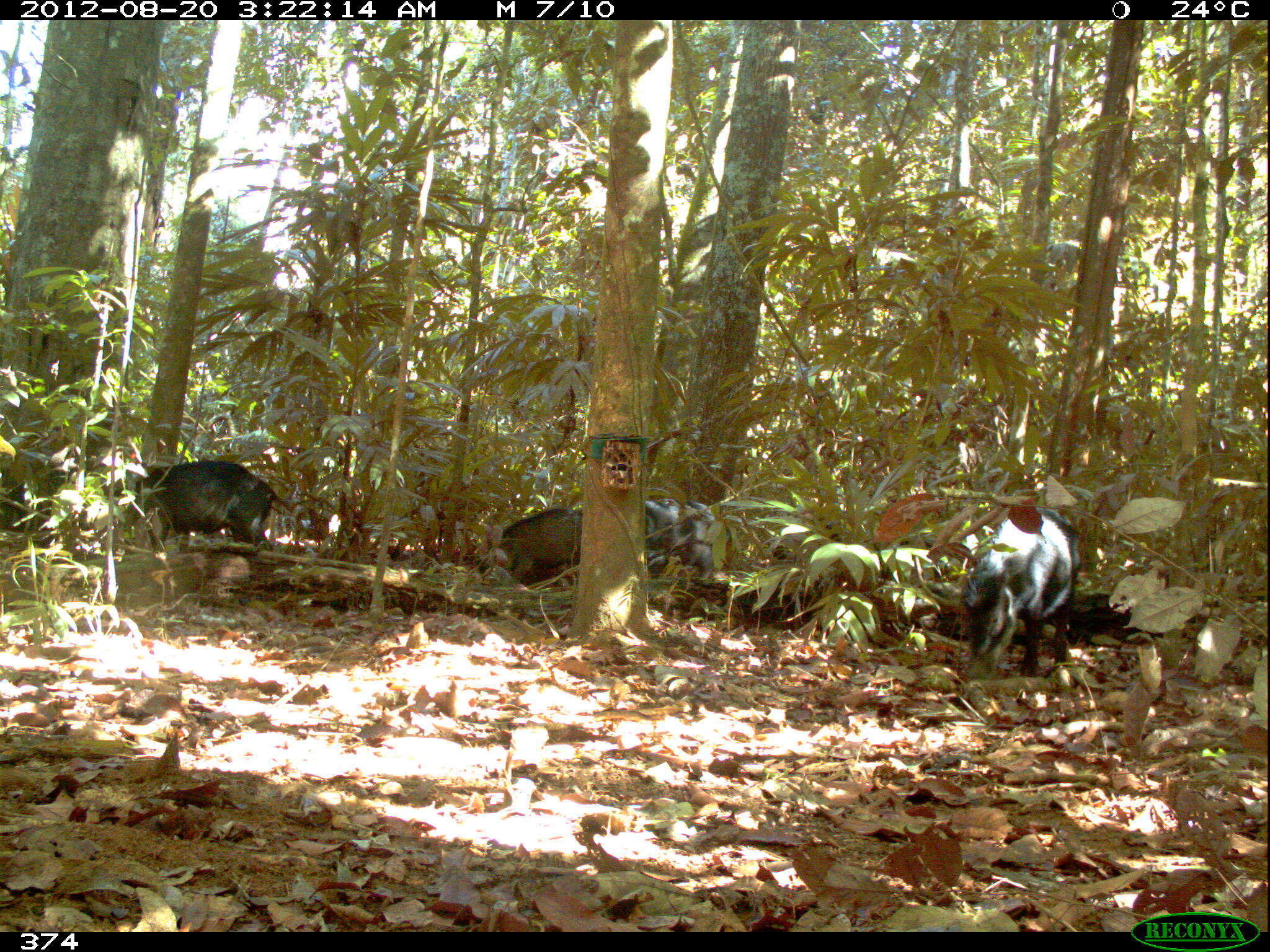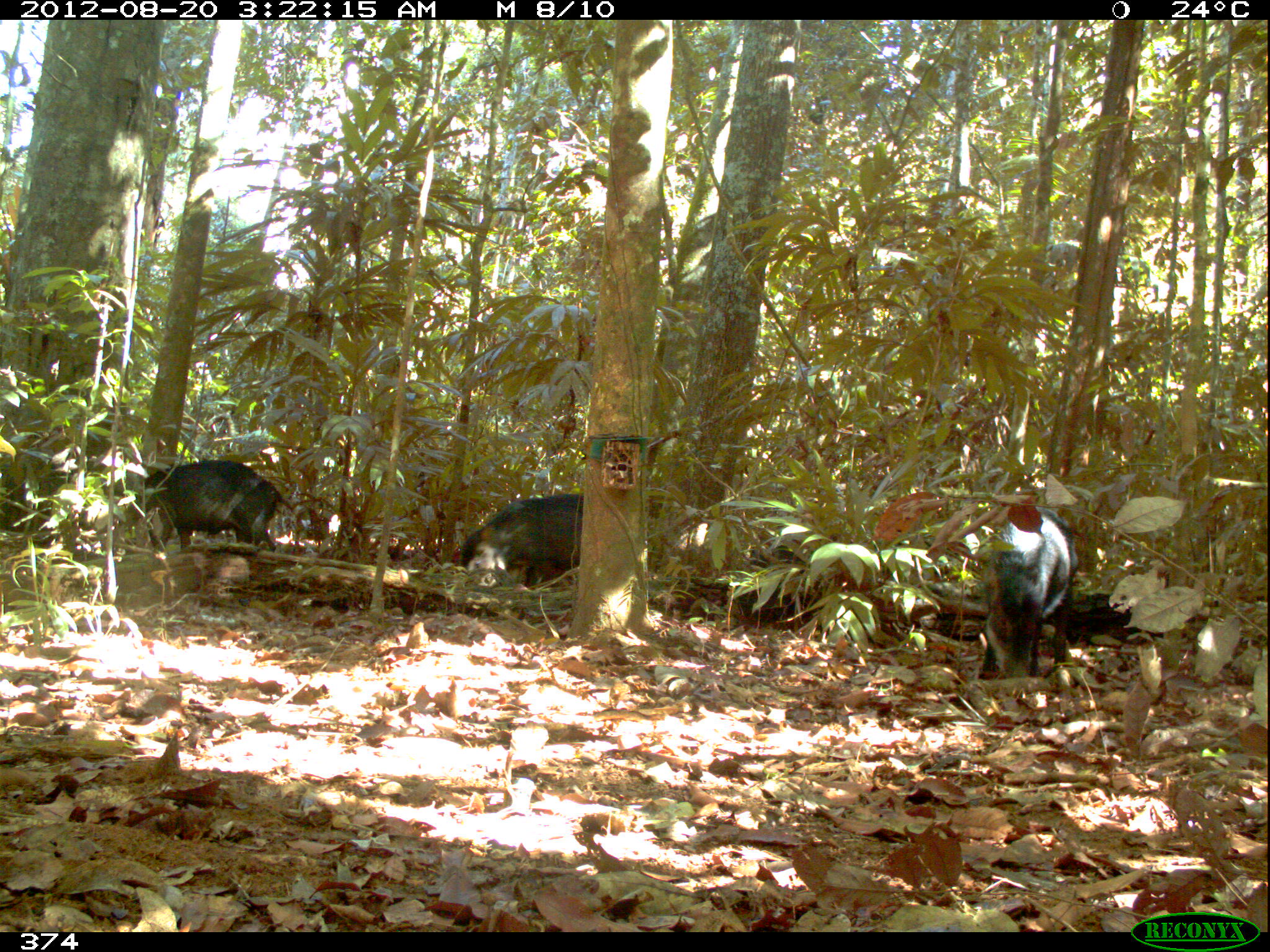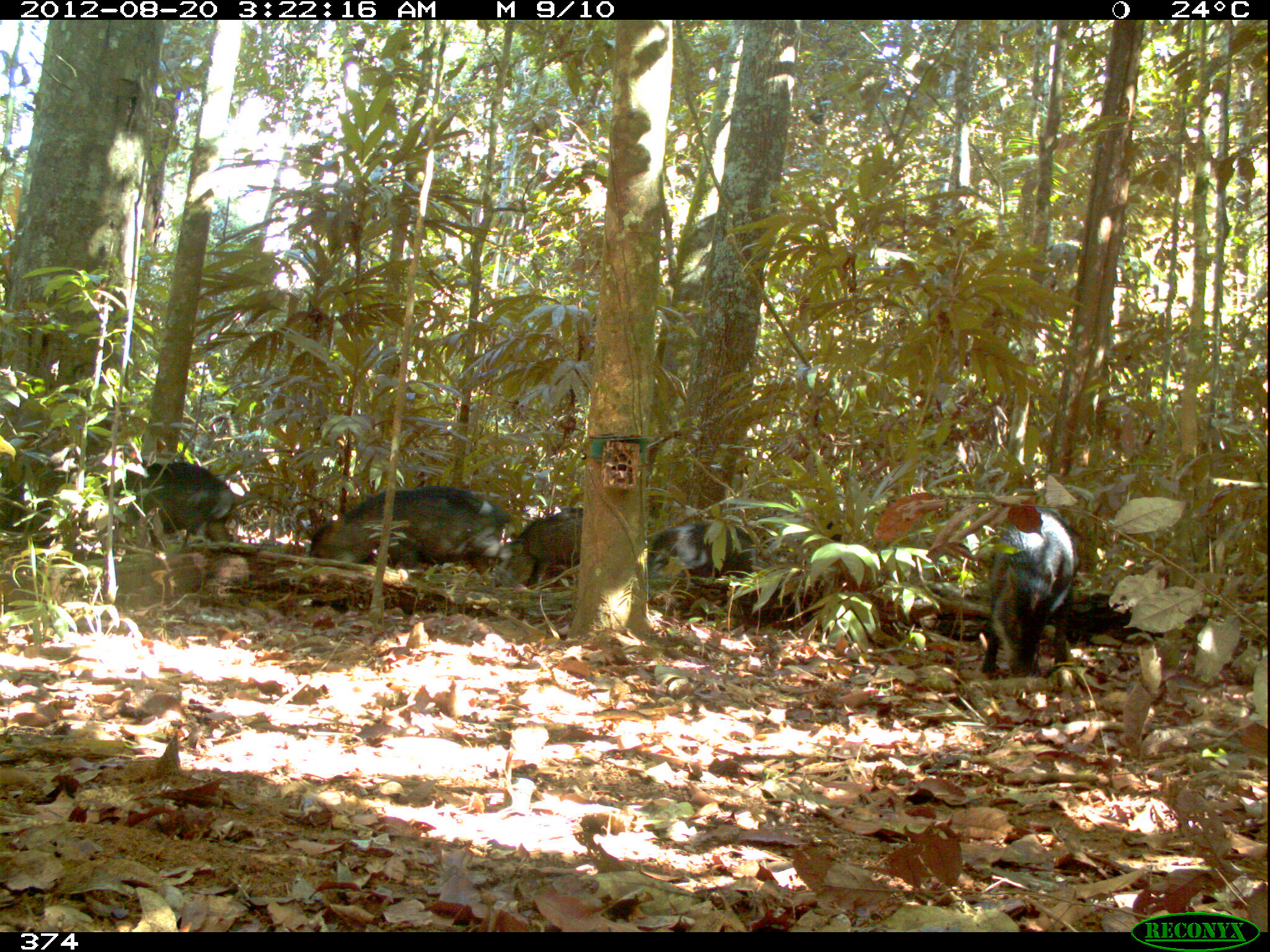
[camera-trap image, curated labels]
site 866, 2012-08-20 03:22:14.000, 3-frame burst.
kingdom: Animalia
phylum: Chordata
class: Mammalia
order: Artiodactyla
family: Tayassuidae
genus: Tayassu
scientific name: Tayassu pecari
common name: white-lipped peccary